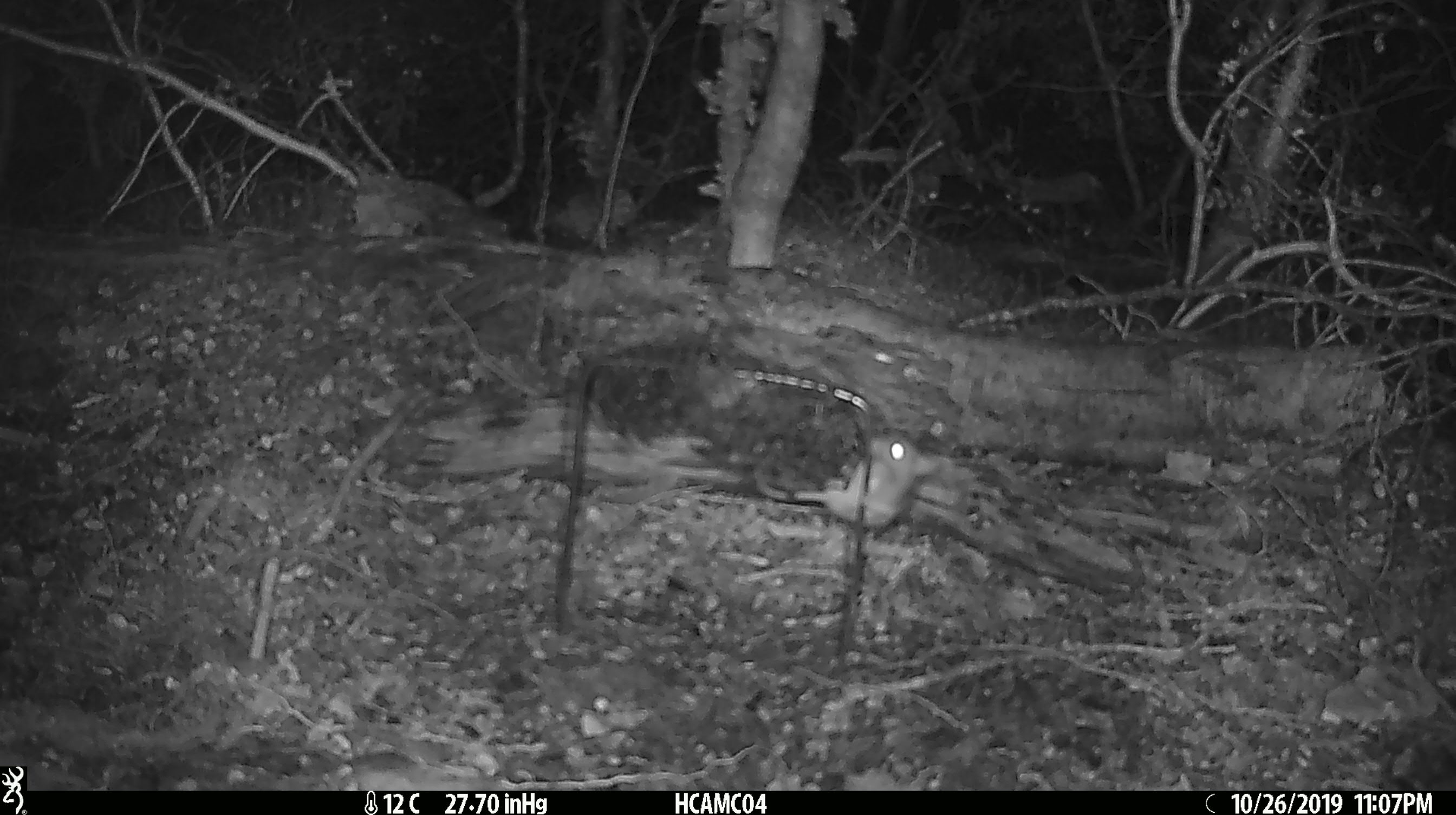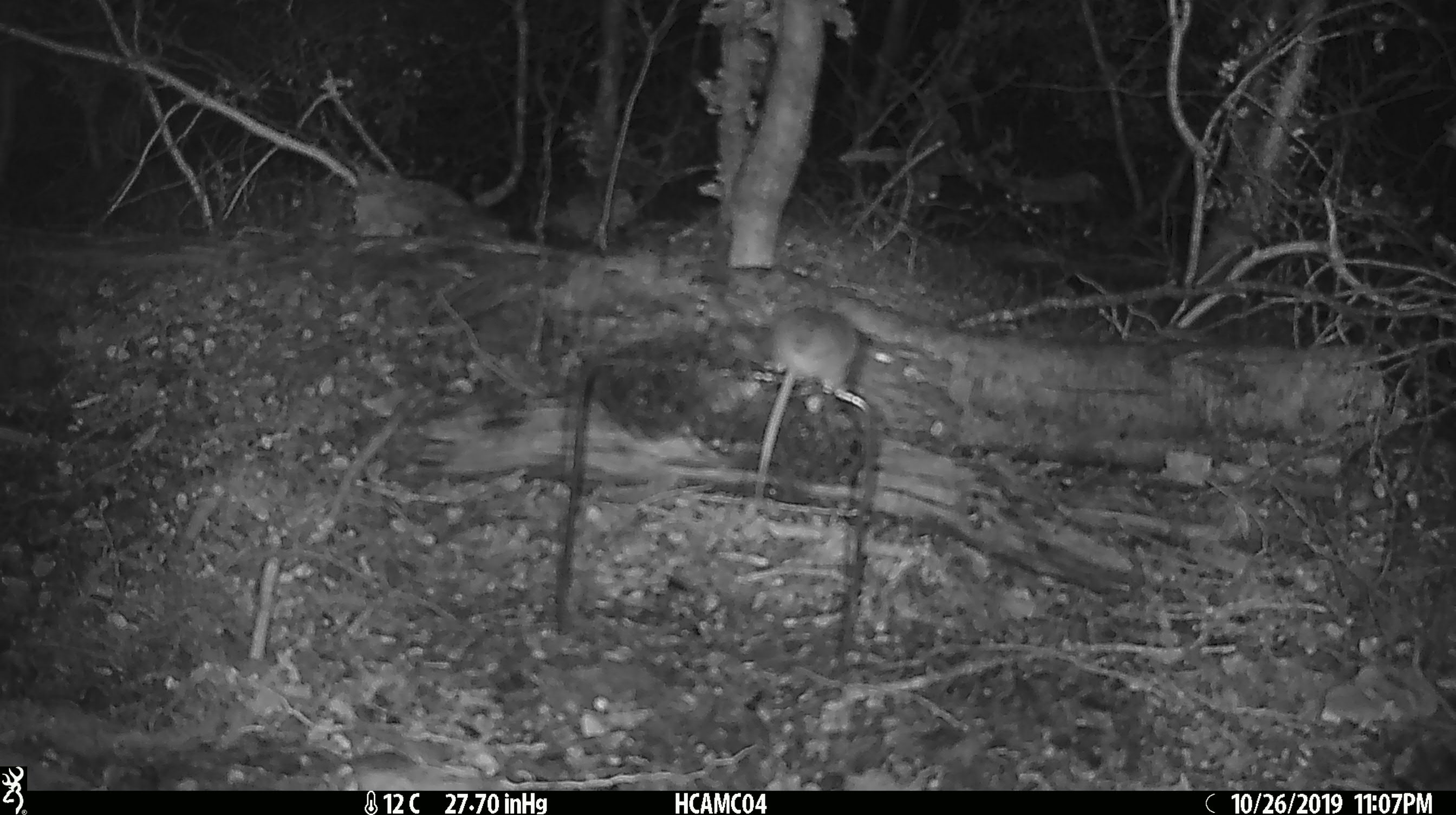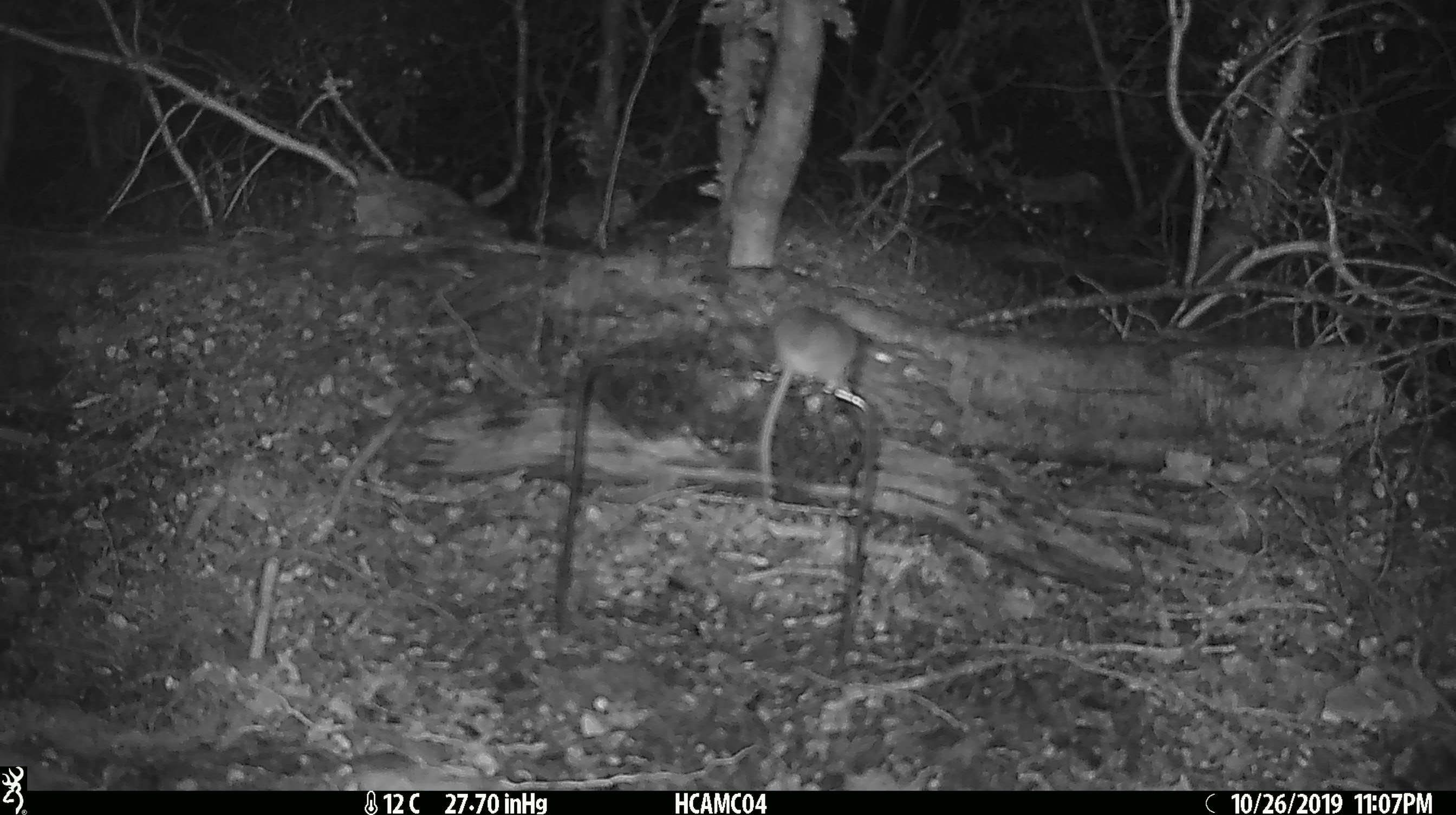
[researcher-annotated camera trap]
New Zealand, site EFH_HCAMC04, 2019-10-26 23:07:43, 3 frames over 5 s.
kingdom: Animalia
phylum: Chordata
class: Mammalia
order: Rodentia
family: Muridae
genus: Mus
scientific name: Mus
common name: mouse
Mouse (Mus).